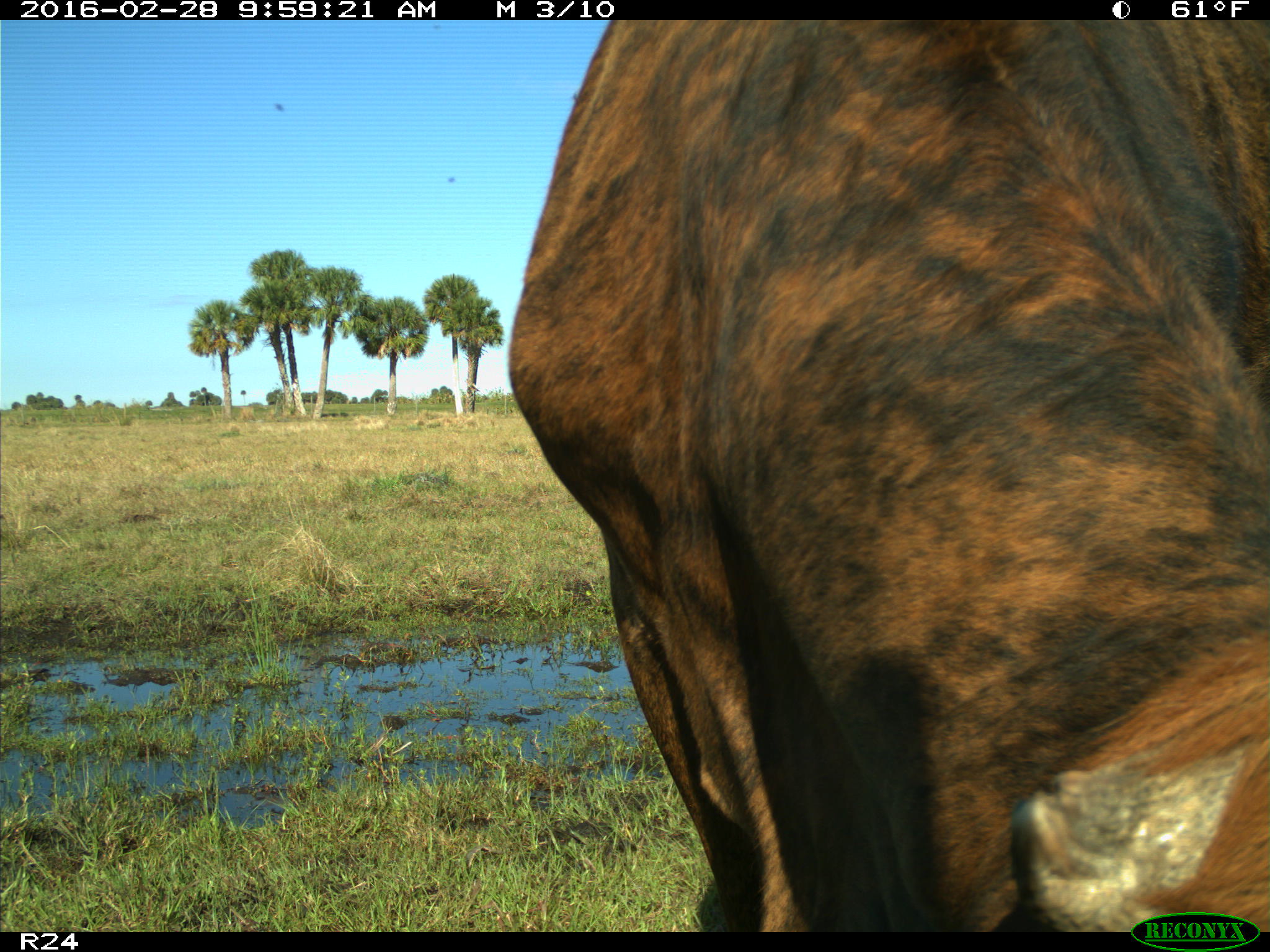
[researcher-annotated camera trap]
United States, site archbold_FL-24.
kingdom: Animalia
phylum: Chordata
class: Mammalia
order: Artiodactyla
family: Bovidae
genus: Bos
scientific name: Bos taurus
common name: domestic cow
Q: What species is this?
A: Bos taurus (domestic cow).